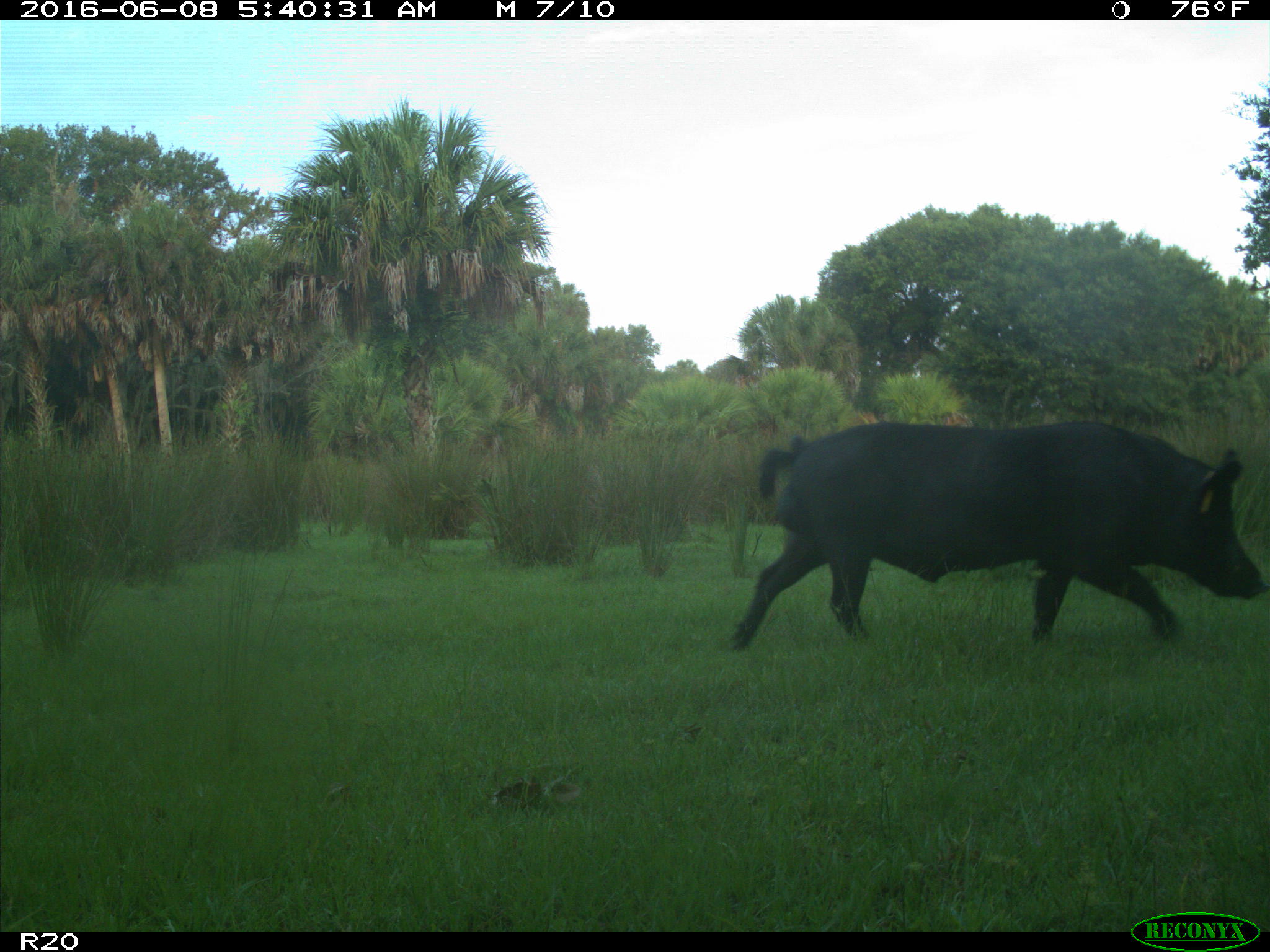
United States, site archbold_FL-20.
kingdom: Animalia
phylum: Chordata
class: Mammalia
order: Artiodactyla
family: Suidae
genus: Sus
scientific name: Sus scrofa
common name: wild boar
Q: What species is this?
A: Sus scrofa (wild boar).